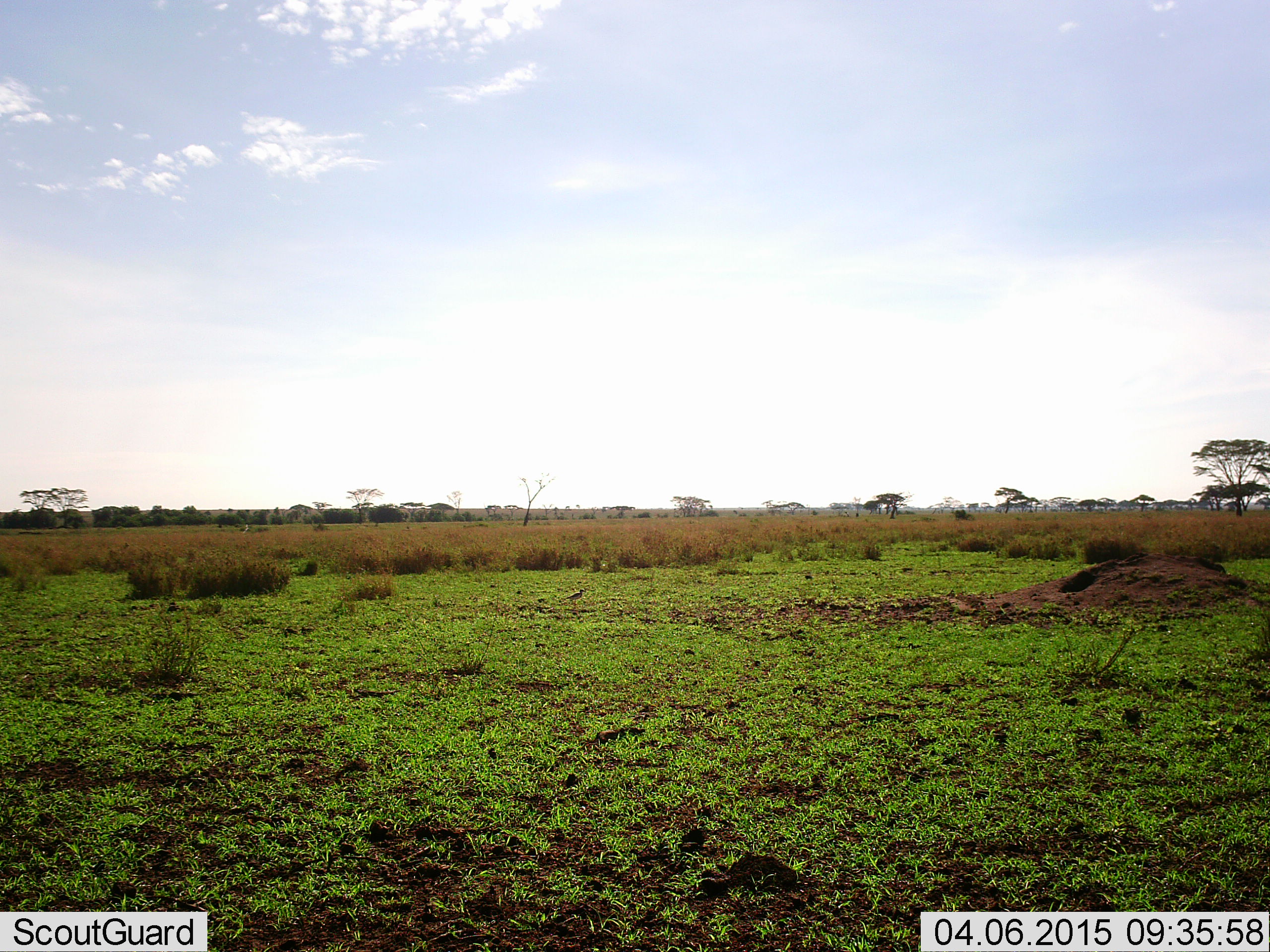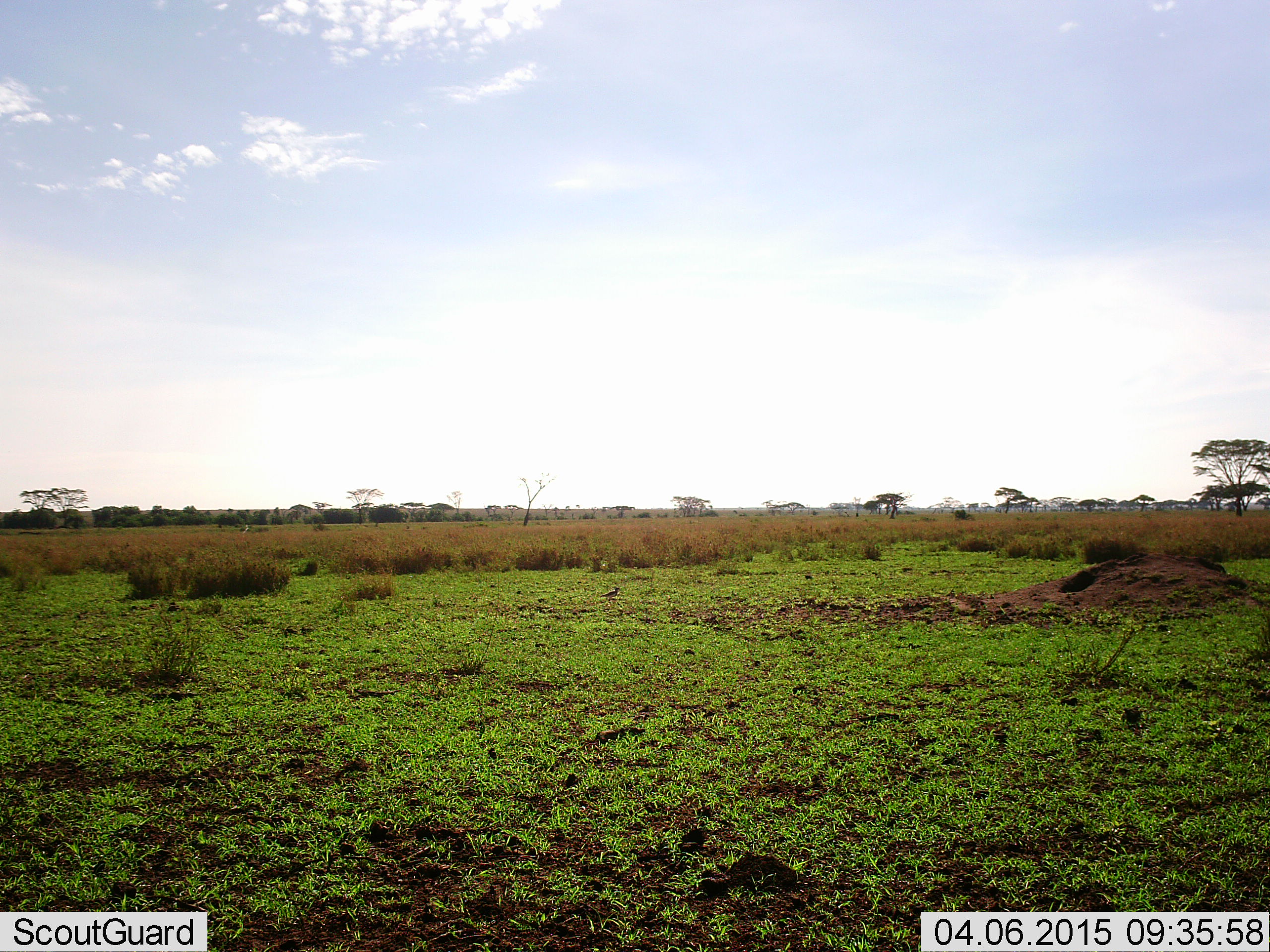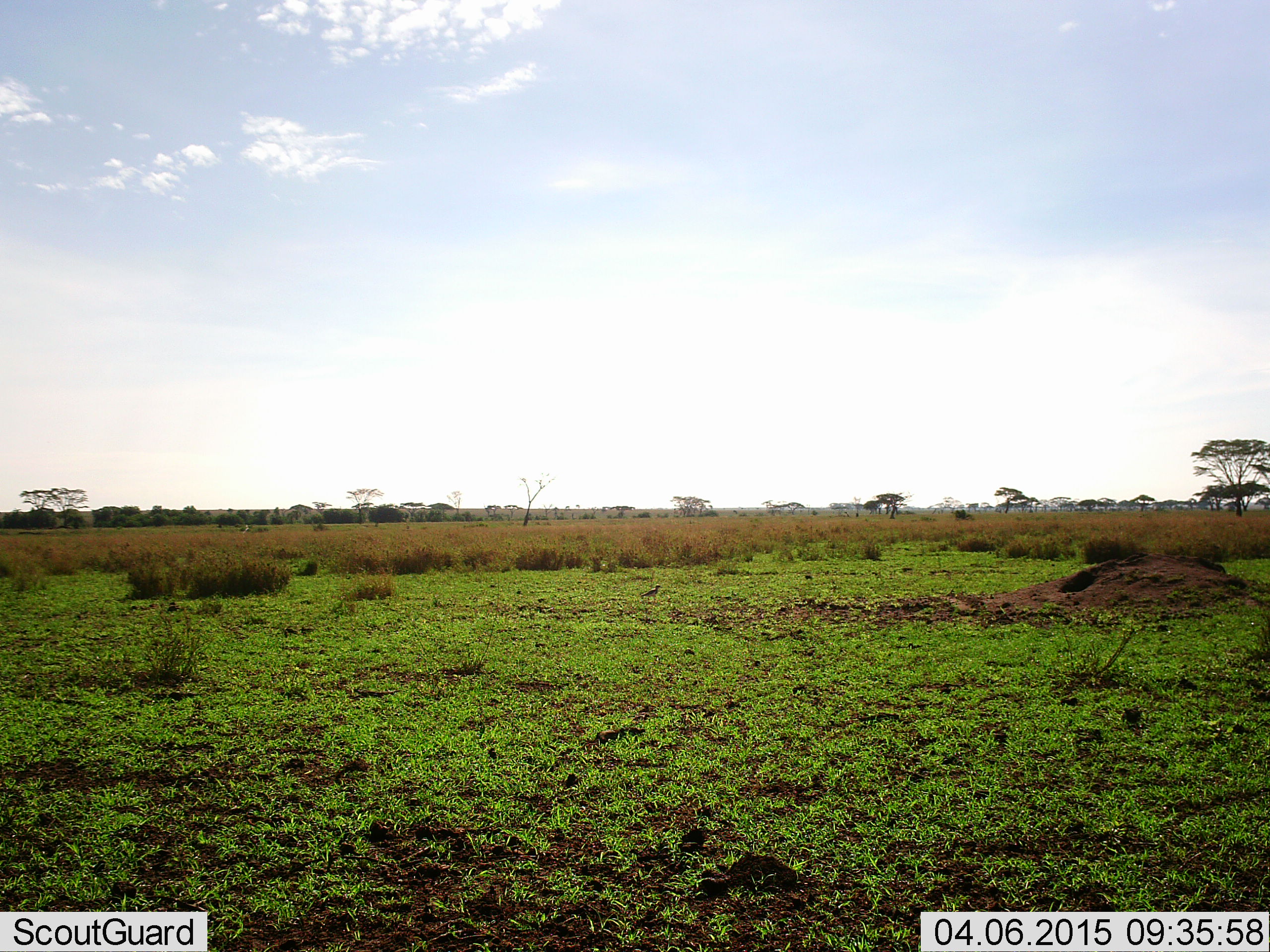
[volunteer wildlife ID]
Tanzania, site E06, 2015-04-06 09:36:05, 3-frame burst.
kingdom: Animalia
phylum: Chordata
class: Aves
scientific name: Aves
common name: bird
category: otherbird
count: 1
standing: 10%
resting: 0%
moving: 100%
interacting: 0%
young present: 0%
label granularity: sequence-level